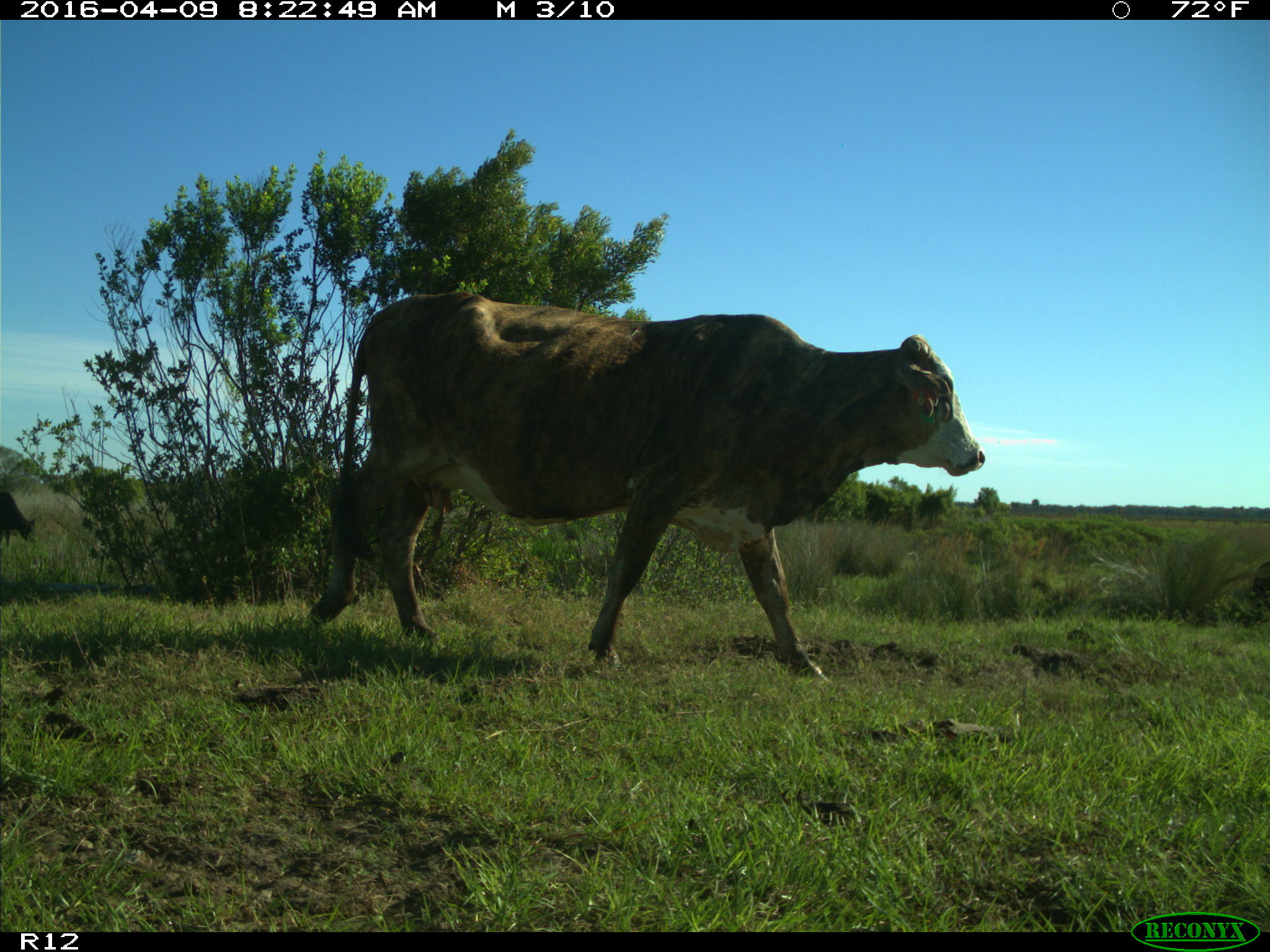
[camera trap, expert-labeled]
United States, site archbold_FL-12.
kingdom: Animalia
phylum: Chordata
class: Mammalia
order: Artiodactyla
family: Bovidae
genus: Bos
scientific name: Bos taurus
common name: domestic cow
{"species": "Bos taurus (domestic cow)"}